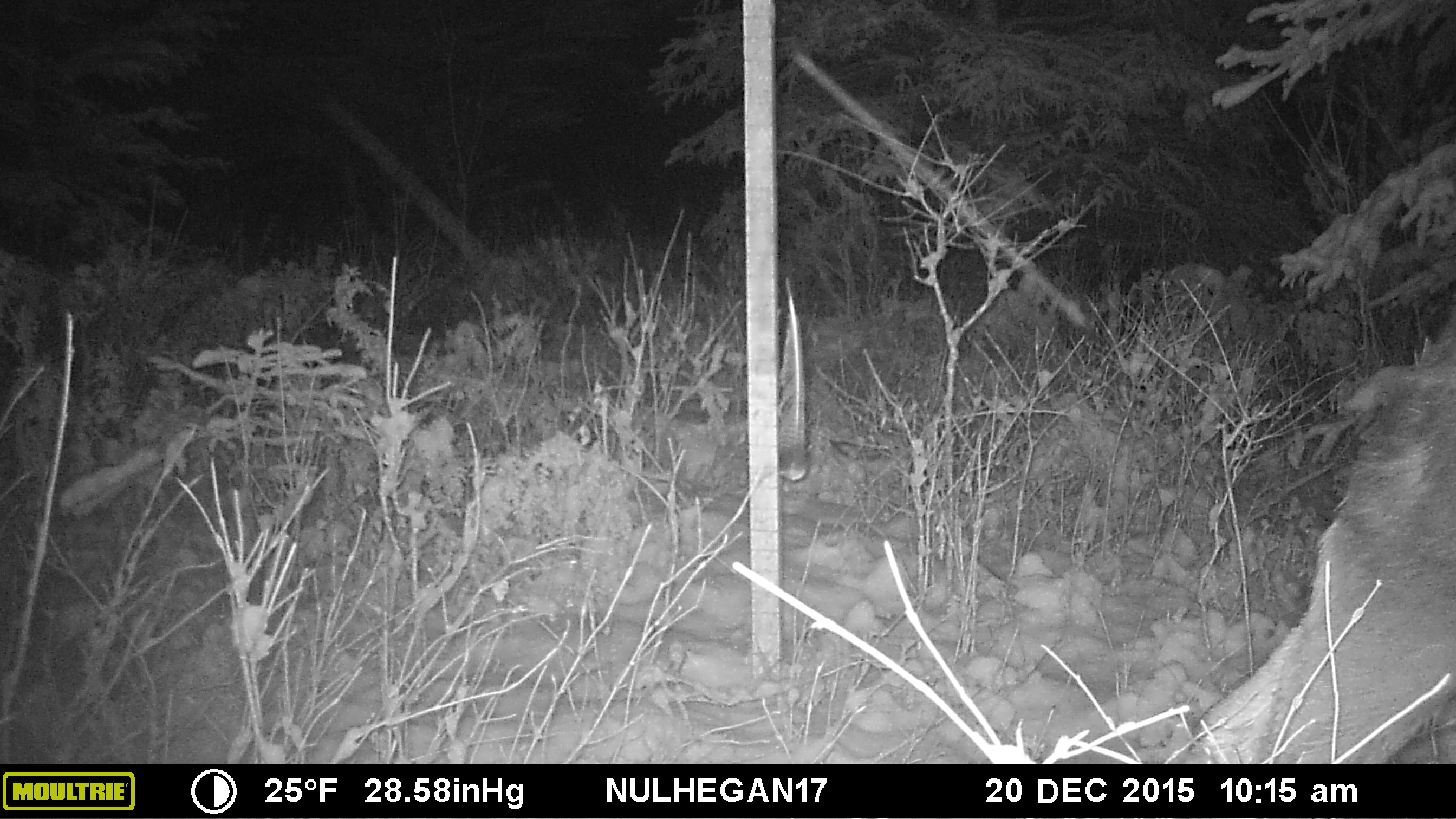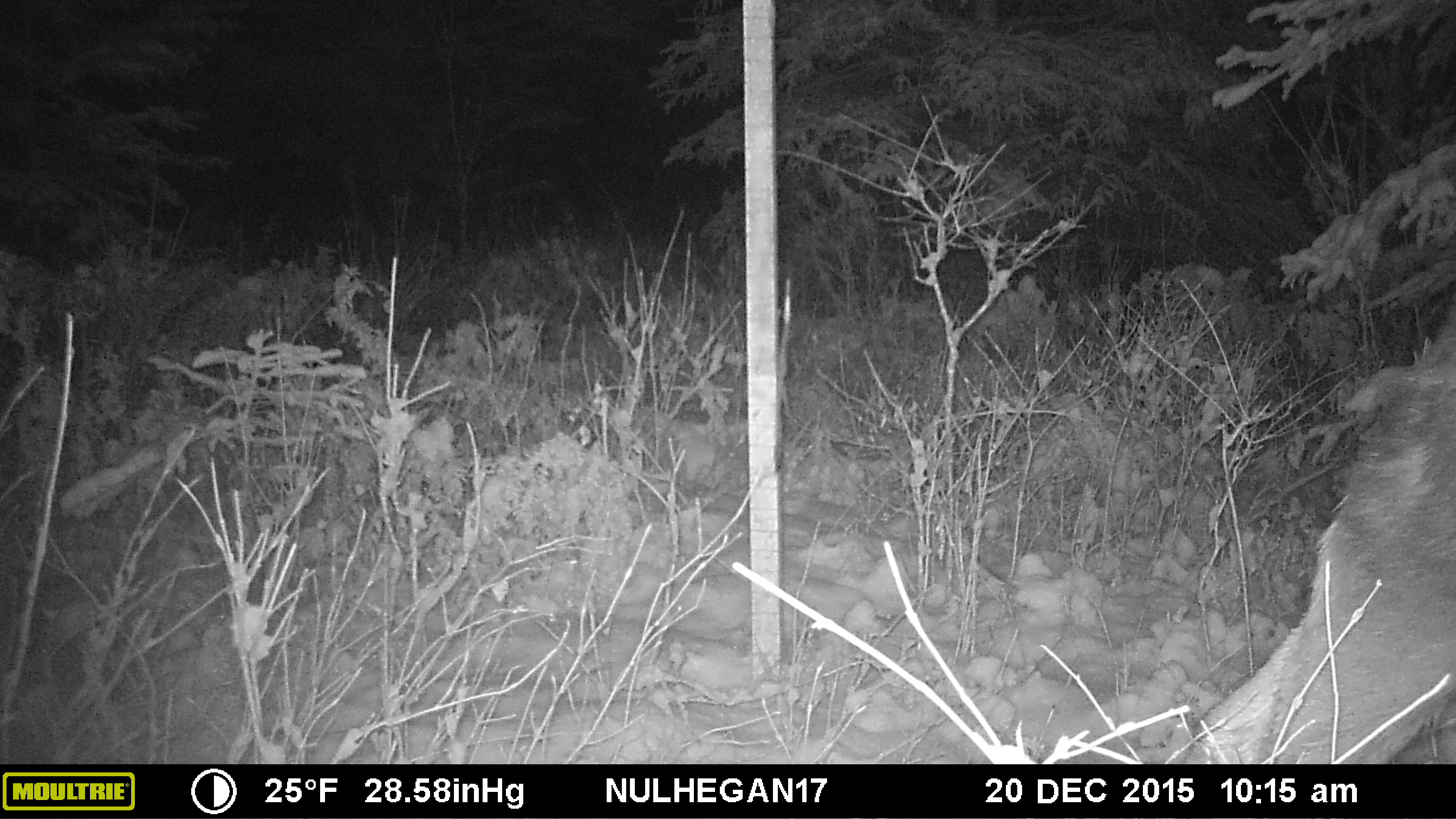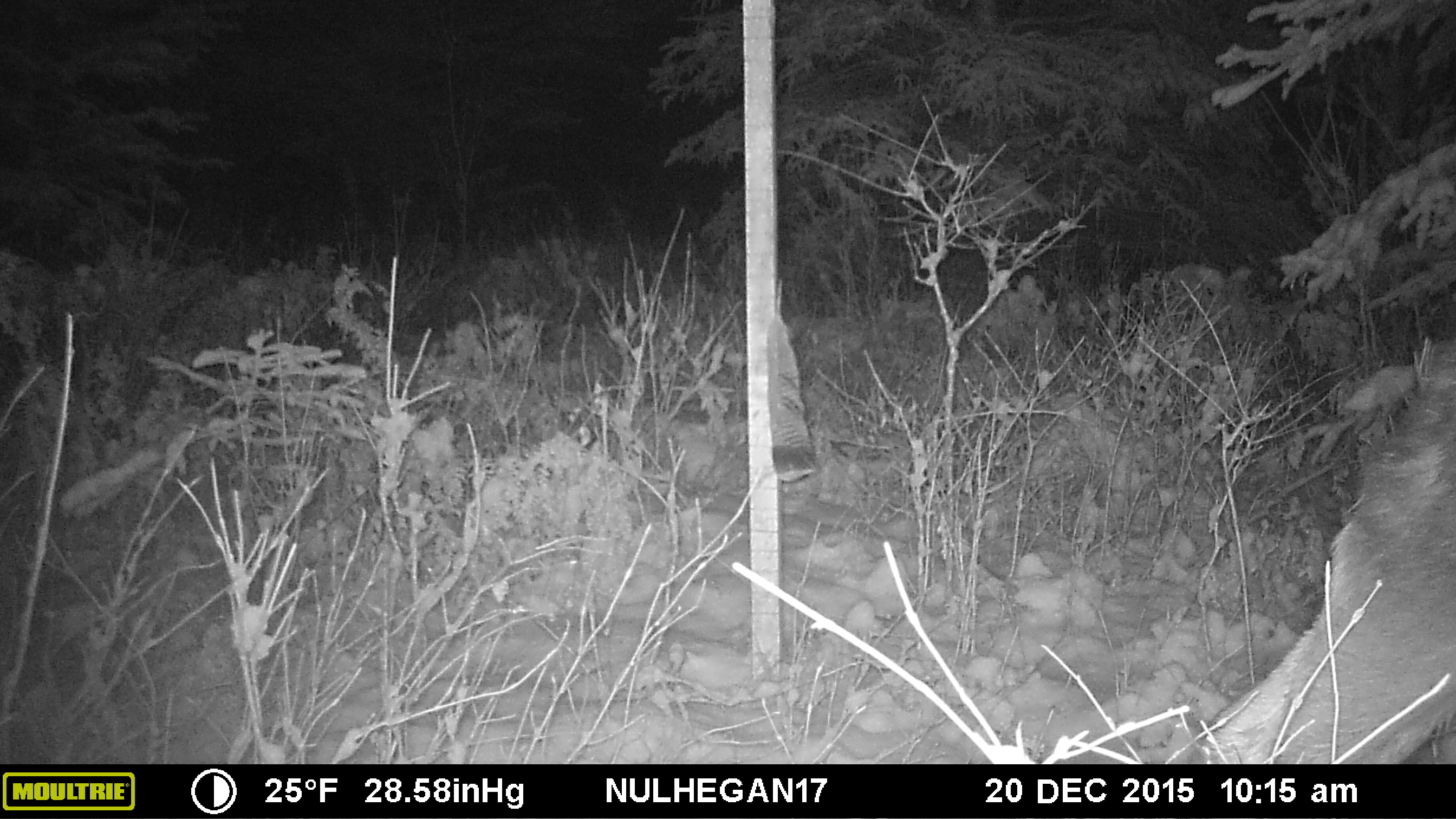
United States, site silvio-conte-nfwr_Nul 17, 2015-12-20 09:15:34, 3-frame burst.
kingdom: Animalia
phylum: Chordata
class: Mammalia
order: Artiodactyla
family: Cervidae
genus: Alces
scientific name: Alces alces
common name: moose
Moose (Alces alces).